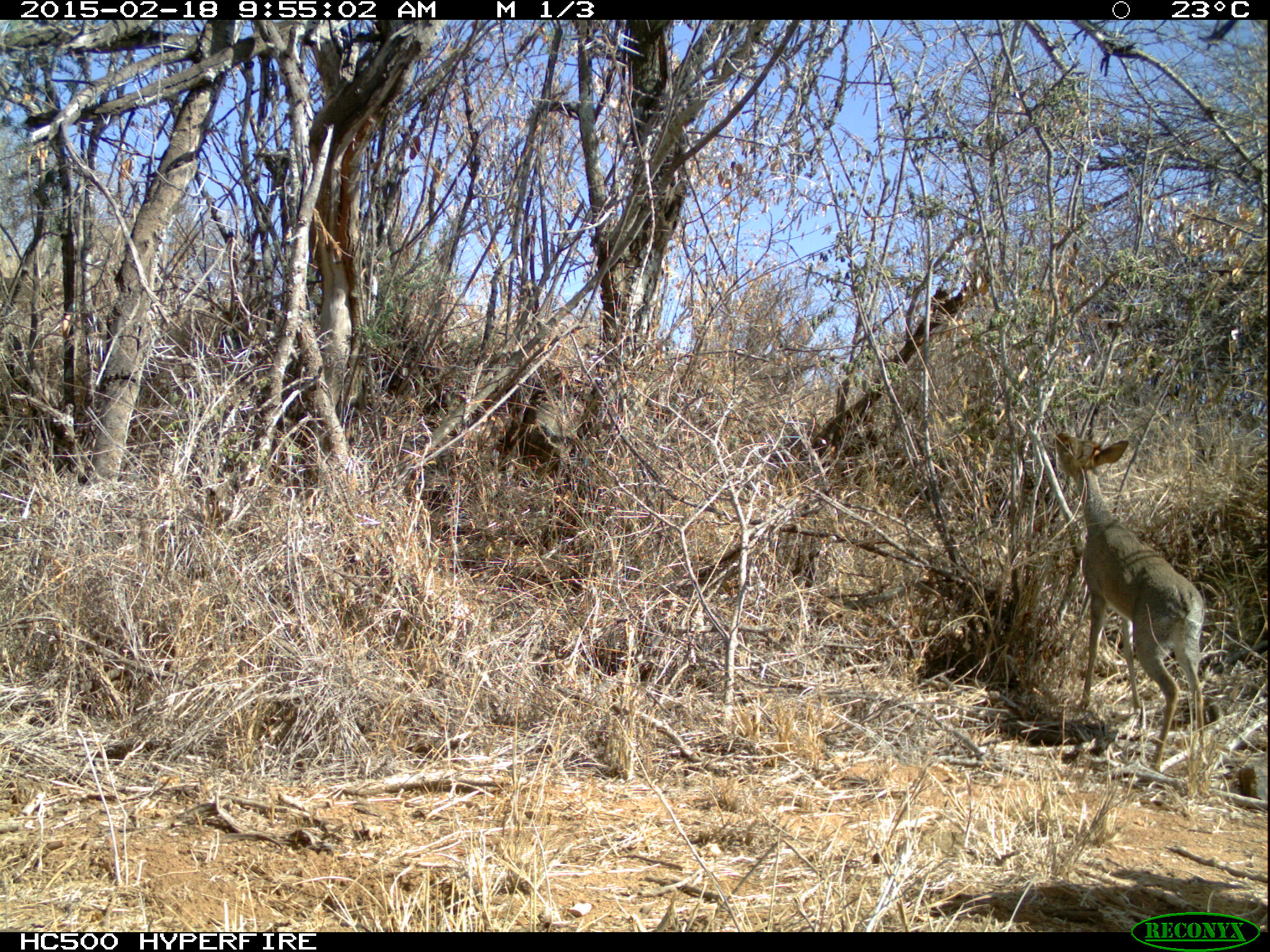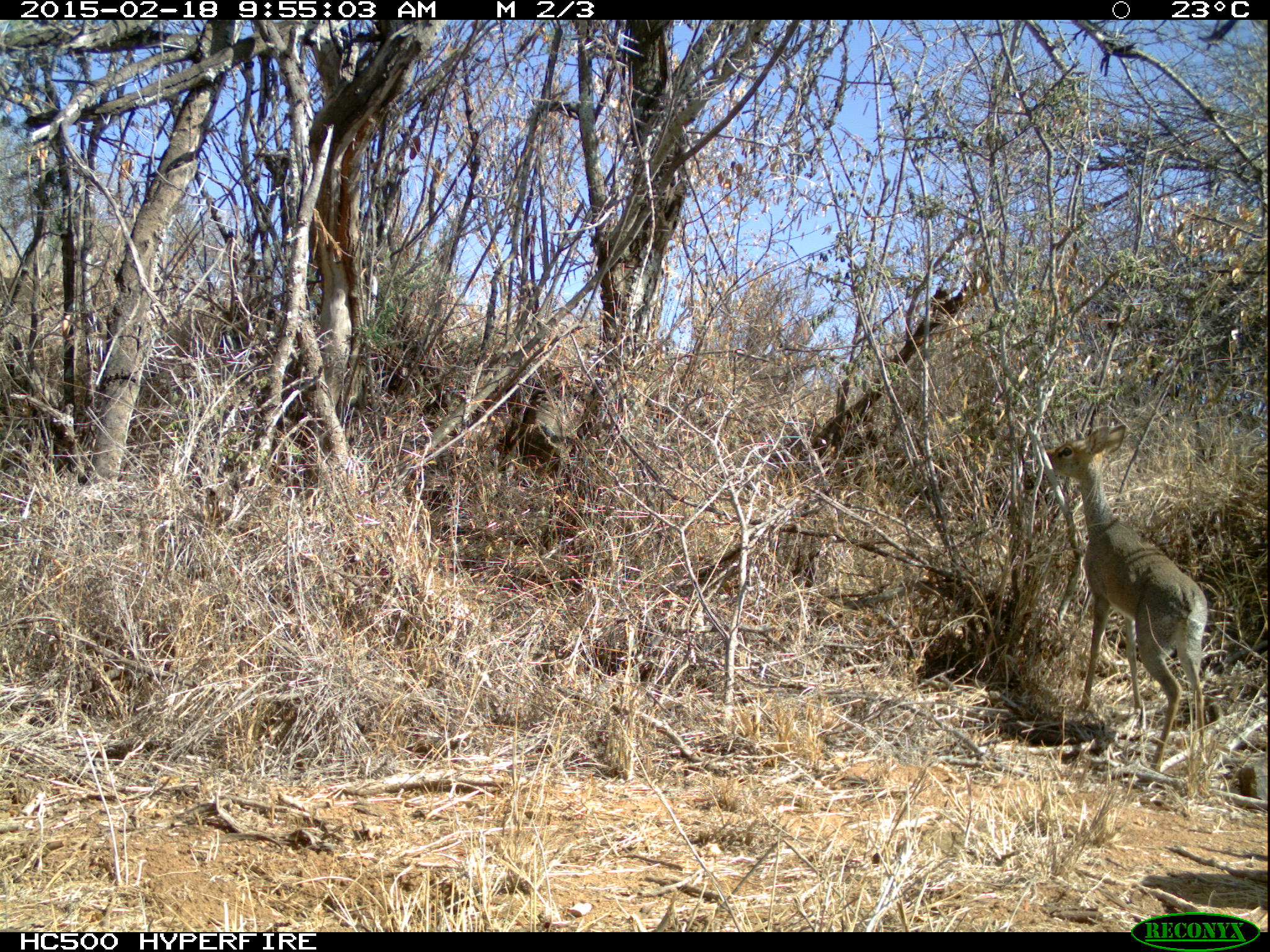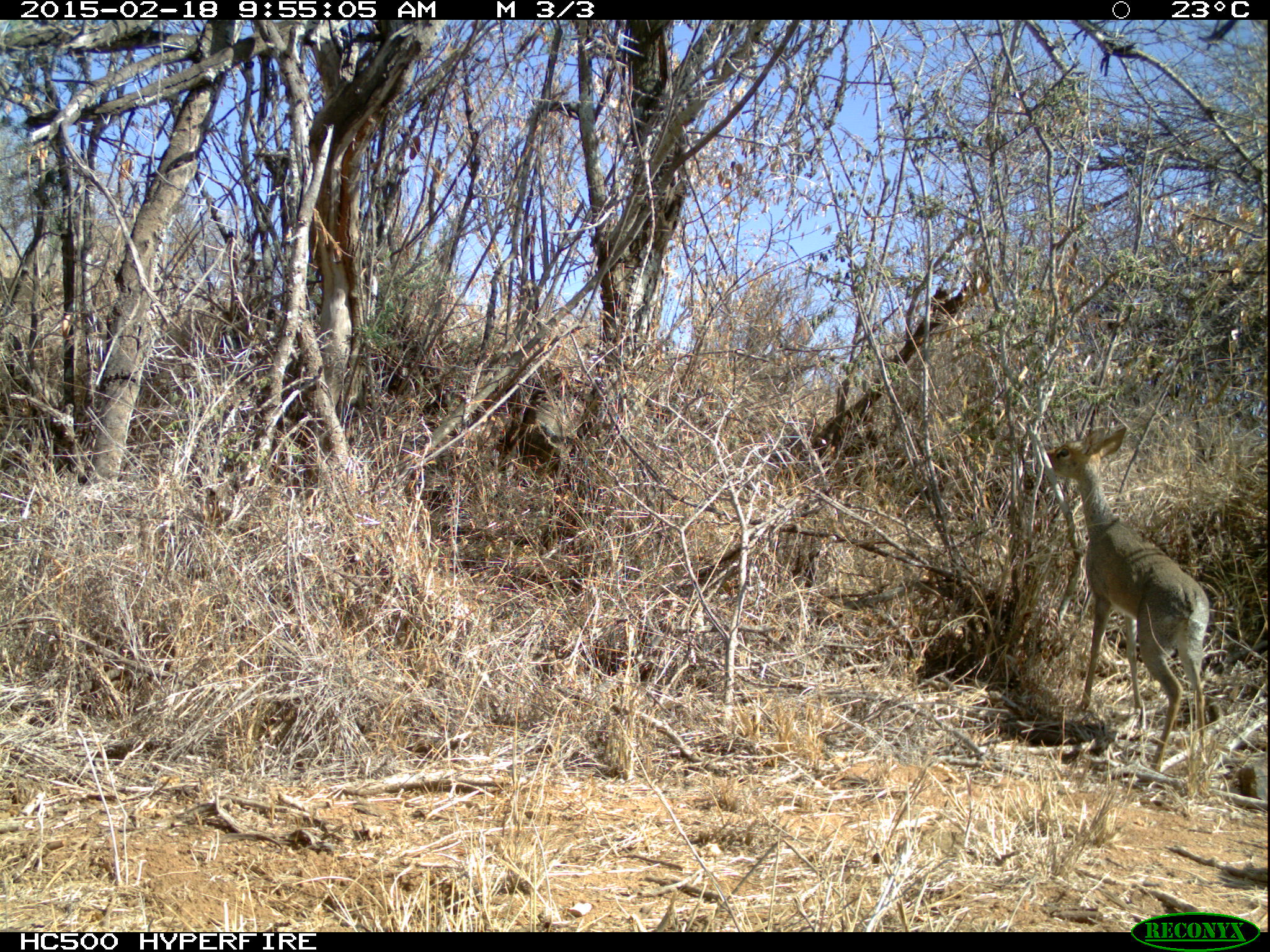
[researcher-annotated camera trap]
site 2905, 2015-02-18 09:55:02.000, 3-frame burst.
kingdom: Animalia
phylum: Chordata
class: Mammalia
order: Artiodactyla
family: Bovidae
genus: Madoqua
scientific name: Madoqua guentheri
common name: günther's dik-dik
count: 2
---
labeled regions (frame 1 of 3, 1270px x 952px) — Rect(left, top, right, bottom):
madoqua guentheri: Rect(1055, 432, 1208, 774); Rect(513, 367, 587, 472)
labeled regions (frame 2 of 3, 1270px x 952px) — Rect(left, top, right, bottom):
madoqua guentheri: Rect(1041, 423, 1211, 793); Rect(493, 368, 596, 495)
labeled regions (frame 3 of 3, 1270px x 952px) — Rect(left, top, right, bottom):
madoqua guentheri: Rect(1045, 426, 1210, 772)